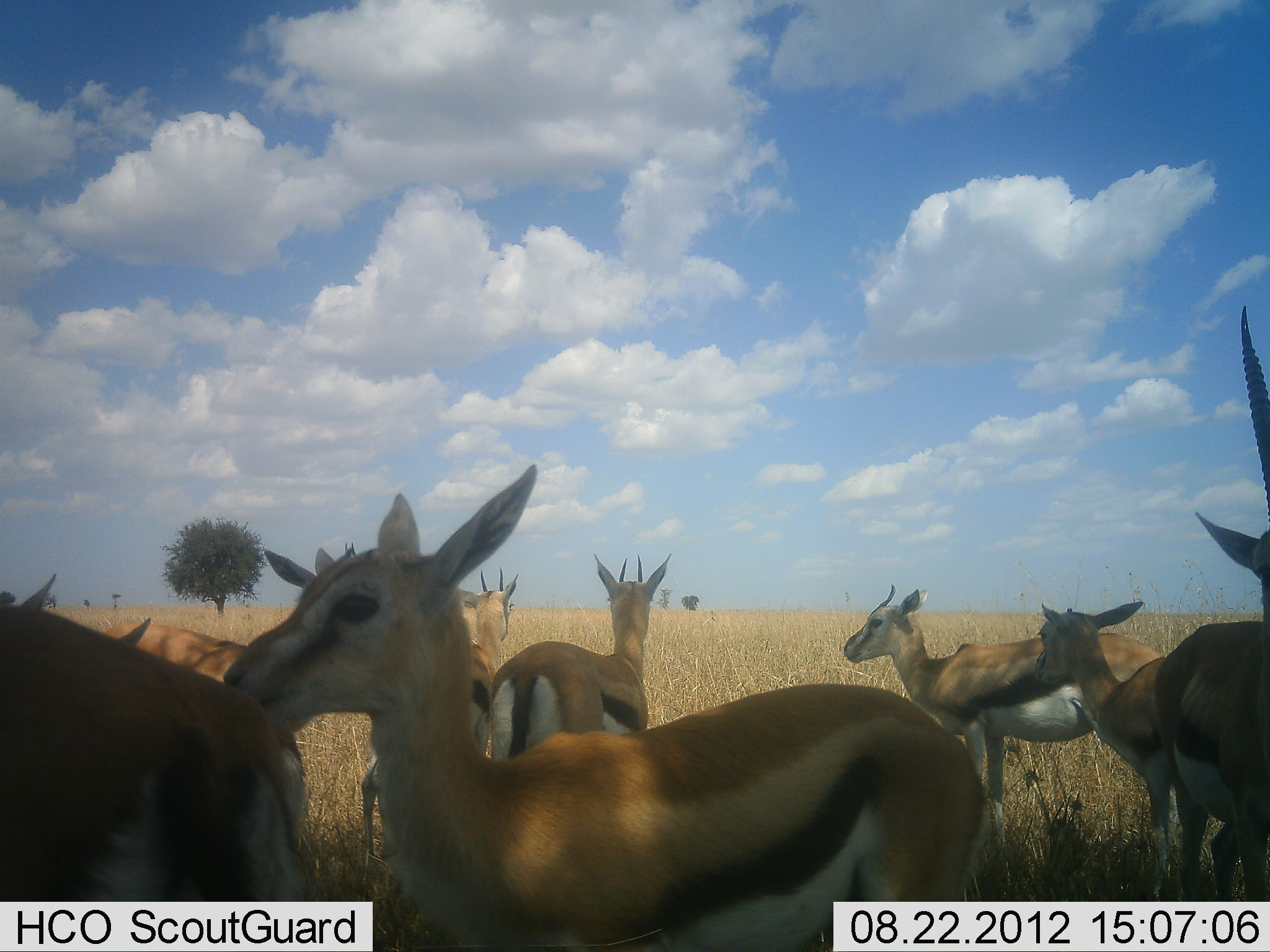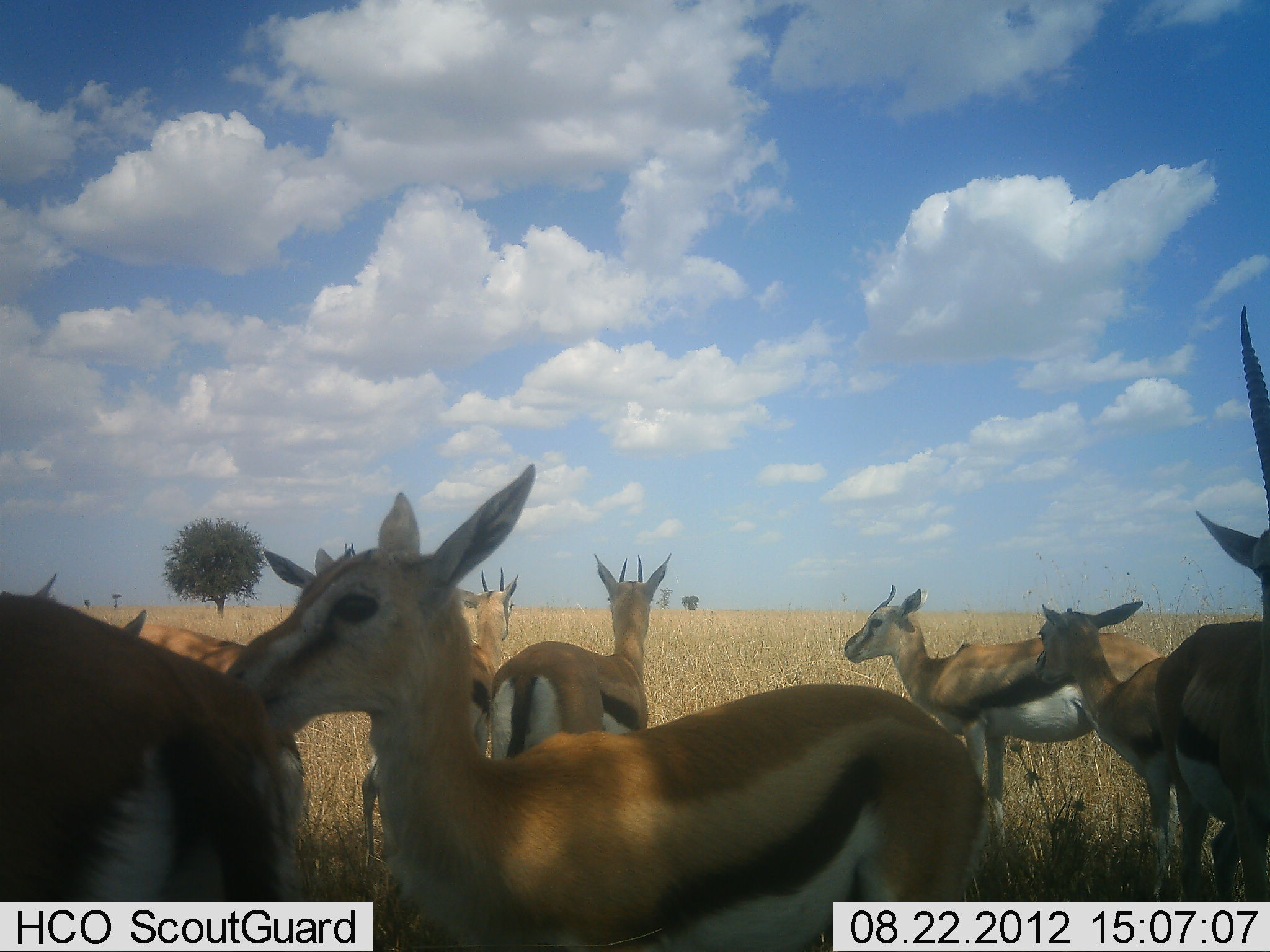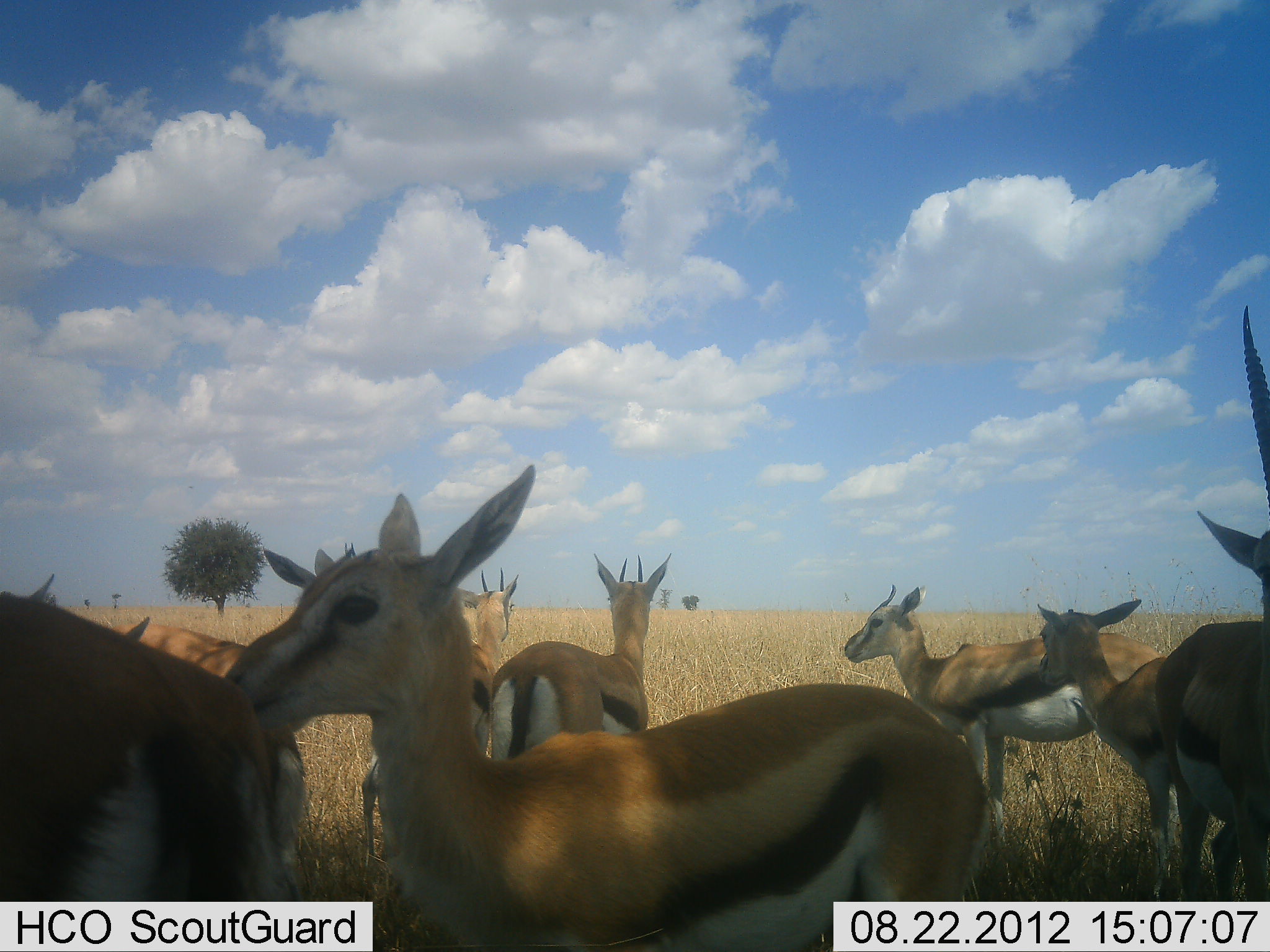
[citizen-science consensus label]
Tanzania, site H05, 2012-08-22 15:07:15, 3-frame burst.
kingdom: Animalia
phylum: Chordata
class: Mammalia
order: Artiodactyla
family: Bovidae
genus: Eudorcas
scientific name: Eudorcas thomsonii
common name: thomson's gazelle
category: gazellethomsons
Gazellethomsons (thomson's gazelle) (Eudorcas thomsonii), count 8. Behavior (volunteer vote fractions): standing 100%, resting 0%, moving 0%, interacting 20%. Young present (vote fraction): 0%. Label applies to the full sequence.